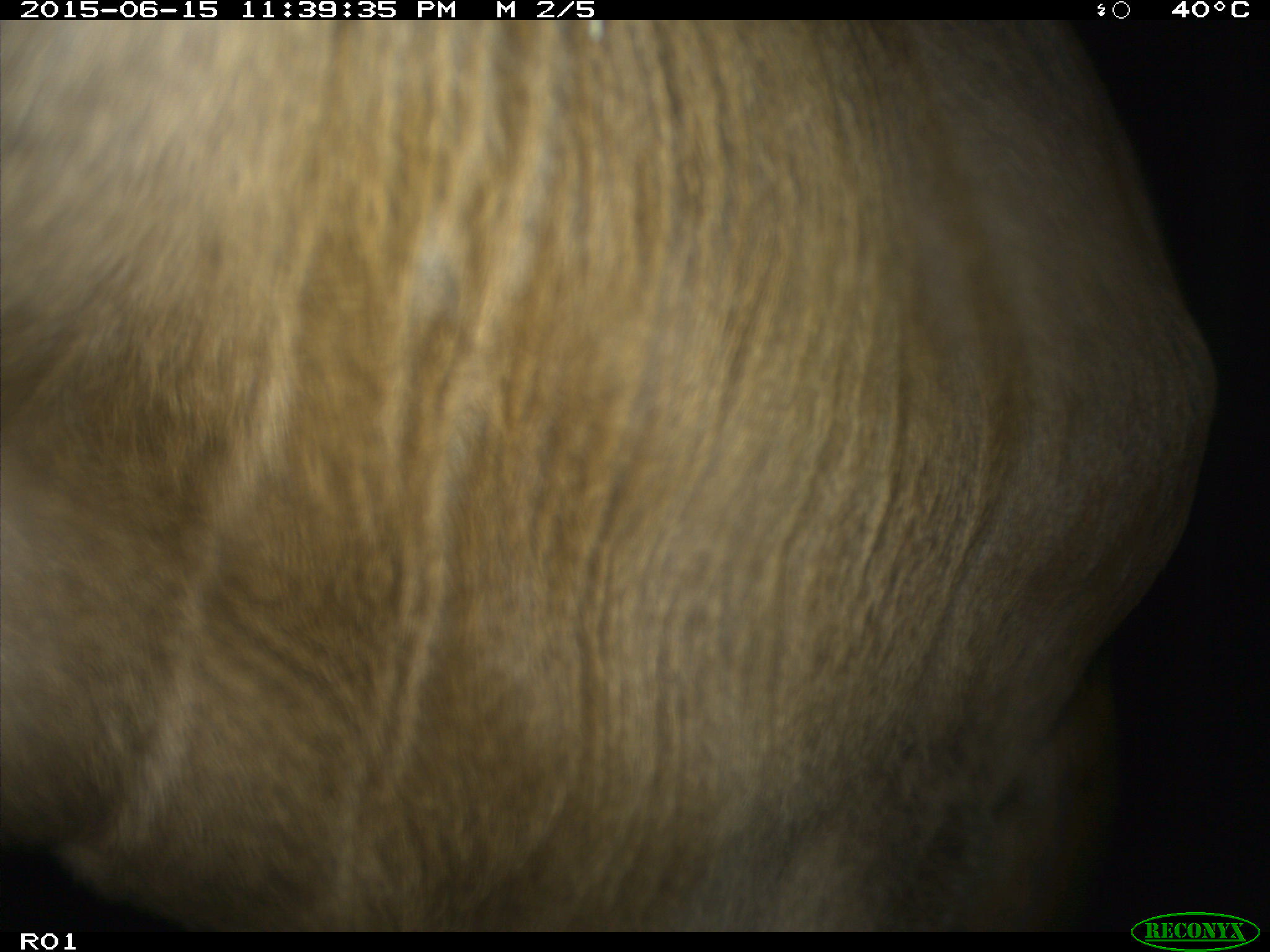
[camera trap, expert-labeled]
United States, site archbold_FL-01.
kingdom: Animalia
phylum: Chordata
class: Mammalia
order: Artiodactyla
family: Bovidae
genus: Bos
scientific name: Bos taurus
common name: domestic cow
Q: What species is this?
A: Bos taurus (domestic cow).